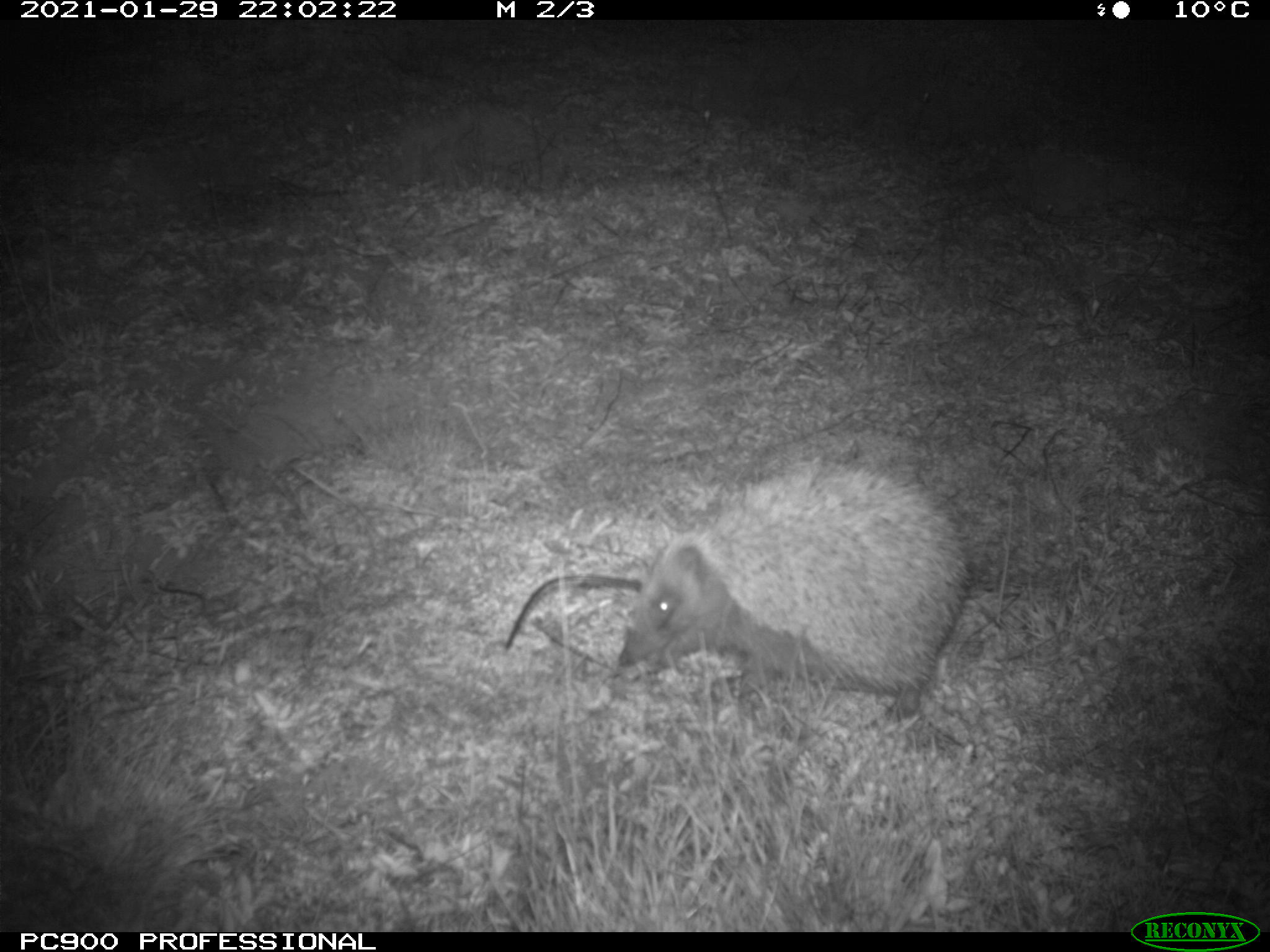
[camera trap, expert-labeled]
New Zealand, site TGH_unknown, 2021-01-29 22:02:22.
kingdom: Animalia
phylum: Chordata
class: Mammalia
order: Eulipotyphla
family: Erinaceidae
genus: Erinaceus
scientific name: Erinaceus europaeus europaeus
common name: european hedgehog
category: hedgehog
Hedgehog (european hedgehog) (Erinaceus europaeus europaeus).